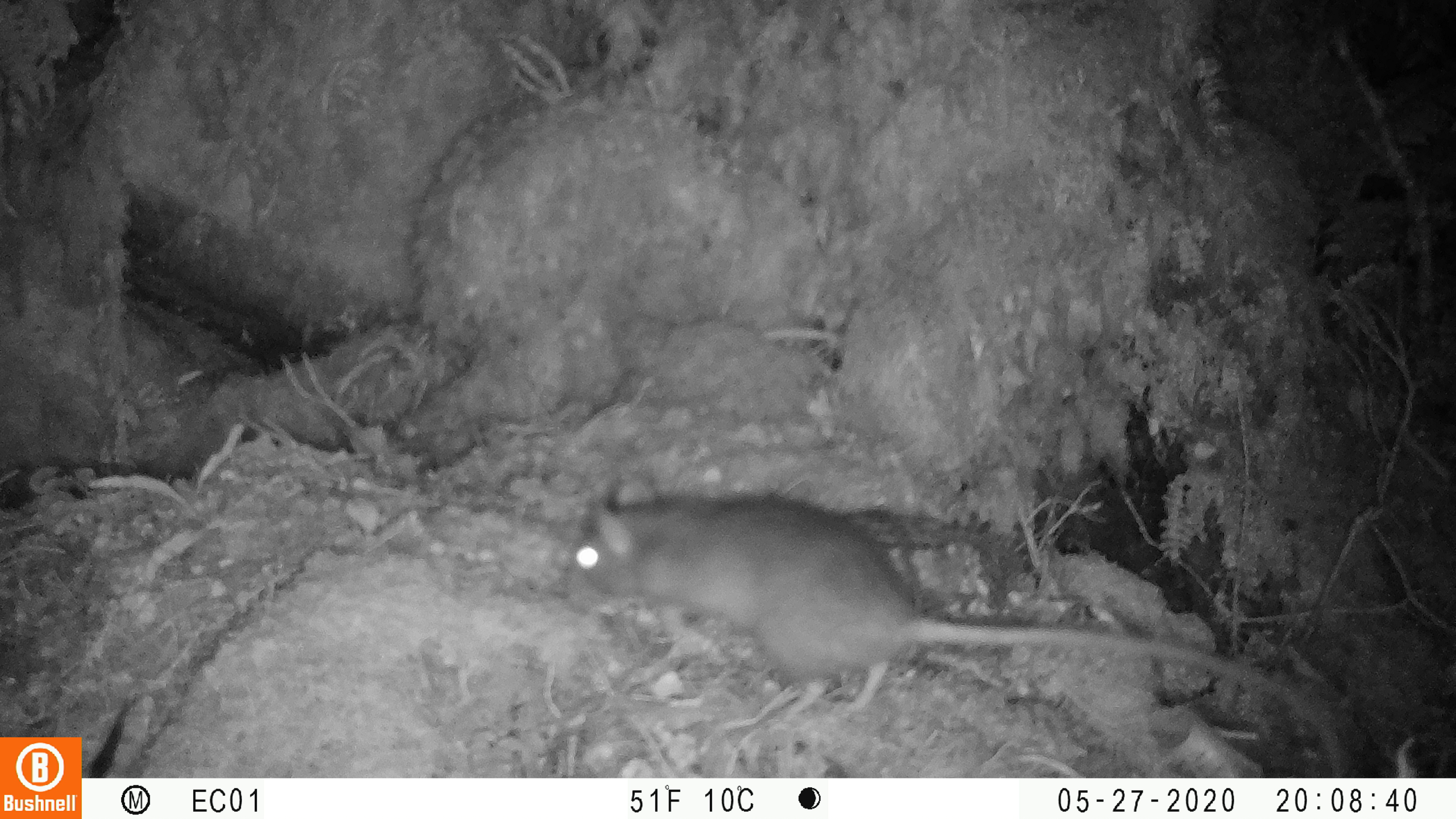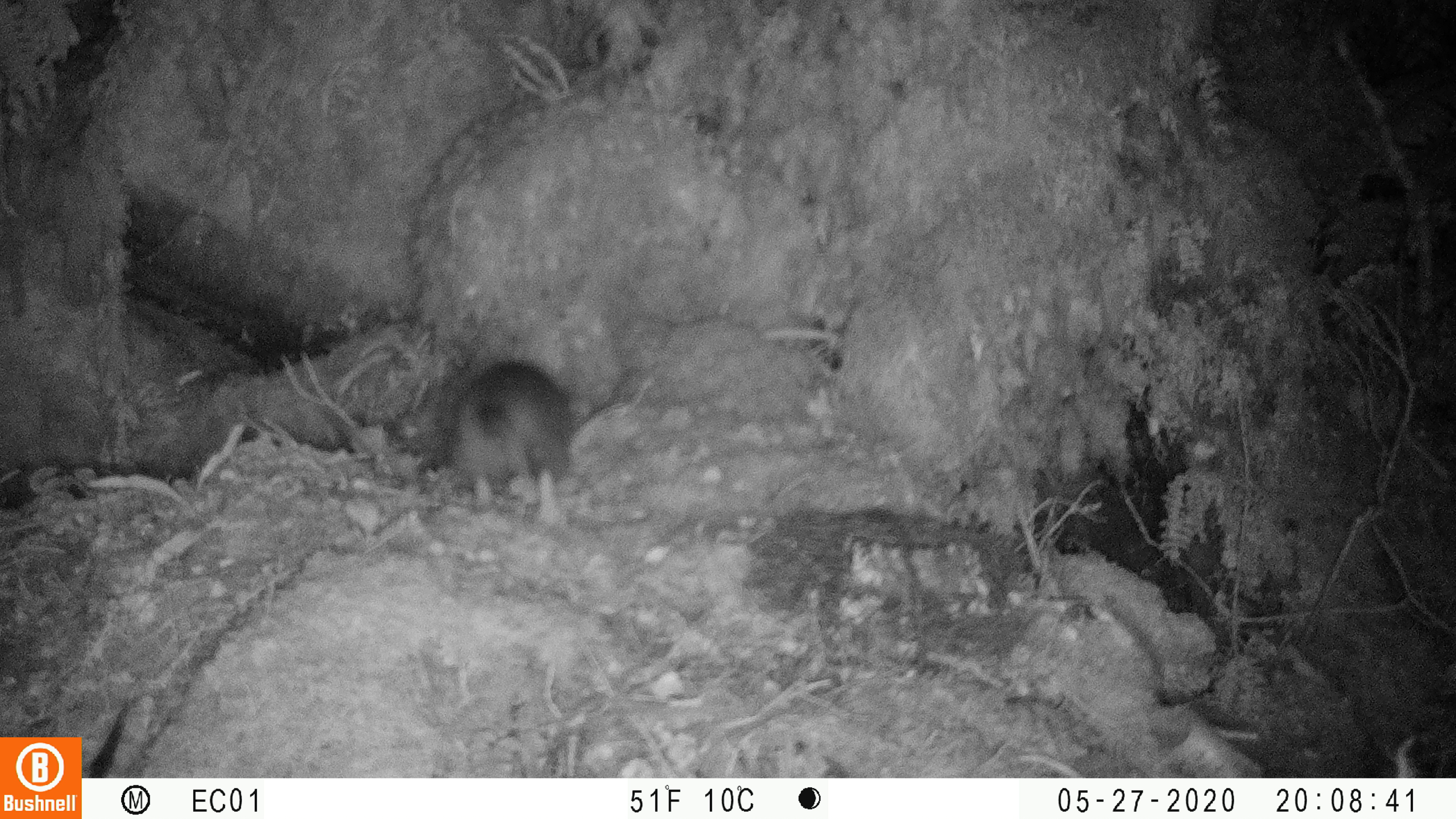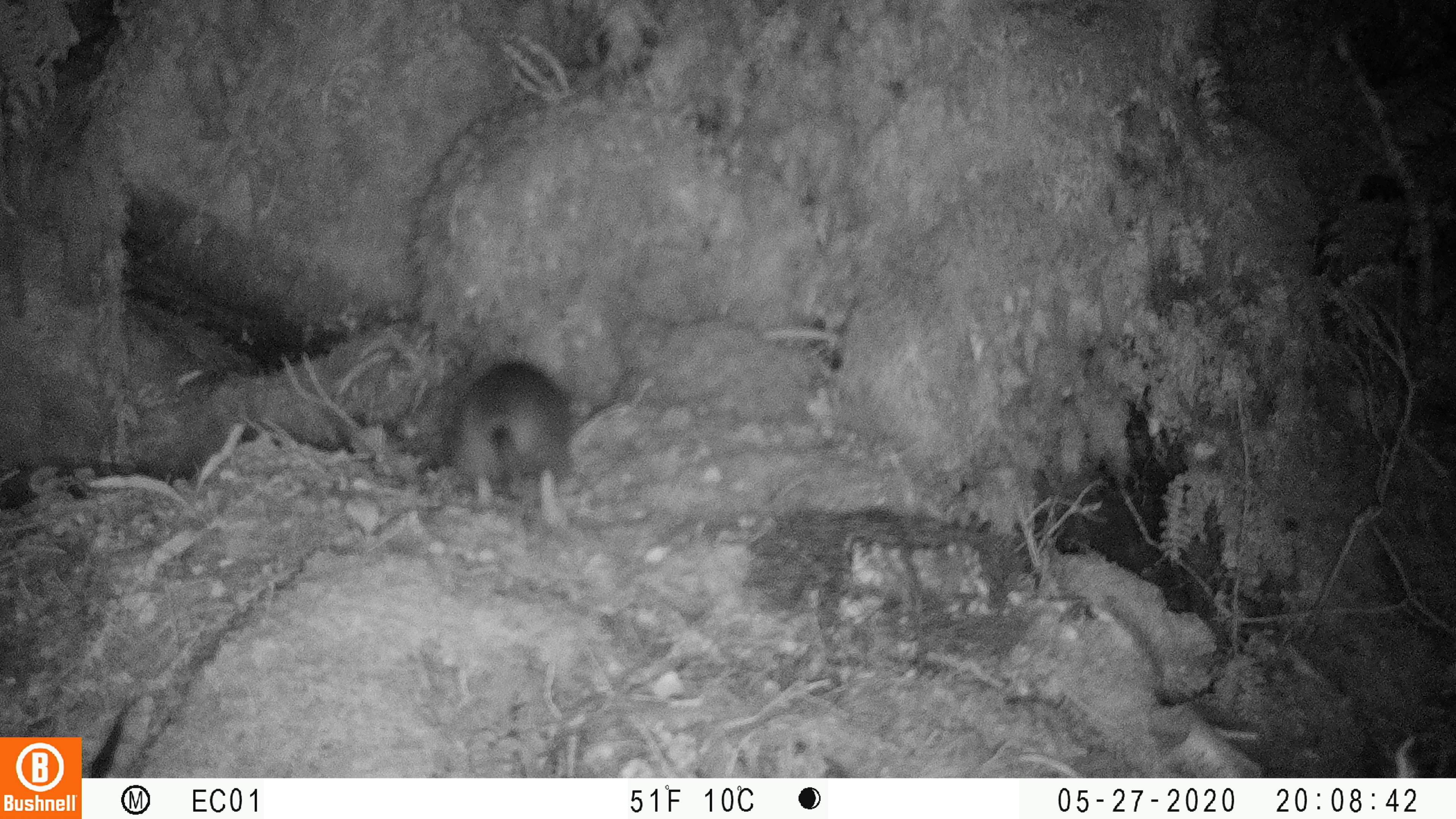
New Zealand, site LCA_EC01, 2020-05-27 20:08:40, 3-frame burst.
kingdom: Animalia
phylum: Chordata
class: Mammalia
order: Rodentia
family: Muridae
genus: Rattus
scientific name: Rattus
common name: rat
Rat (Rattus).